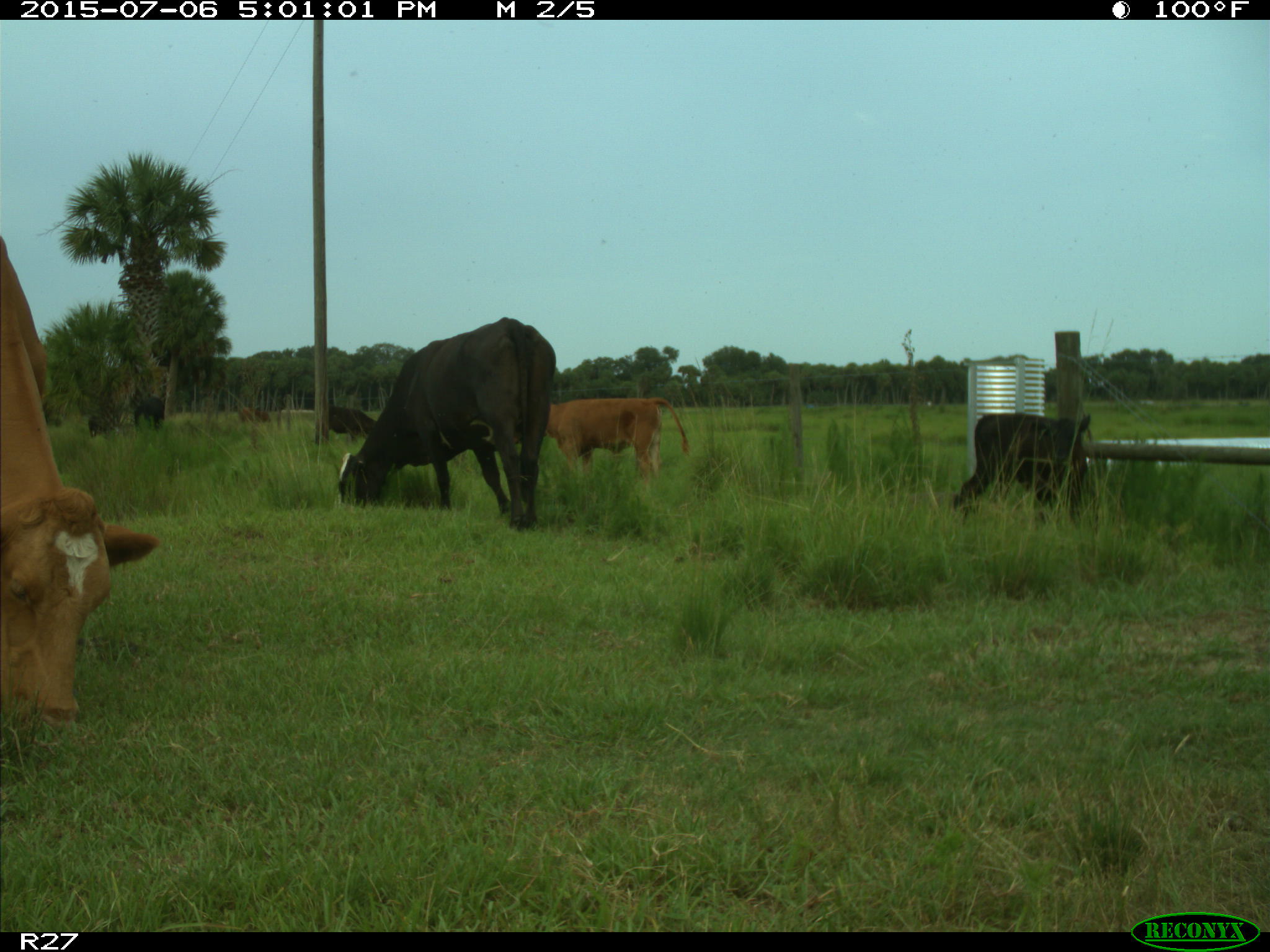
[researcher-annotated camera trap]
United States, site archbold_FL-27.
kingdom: Animalia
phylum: Chordata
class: Mammalia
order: Artiodactyla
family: Bovidae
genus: Bos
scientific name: Bos taurus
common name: domestic cow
Bos taurus (domestic cow).